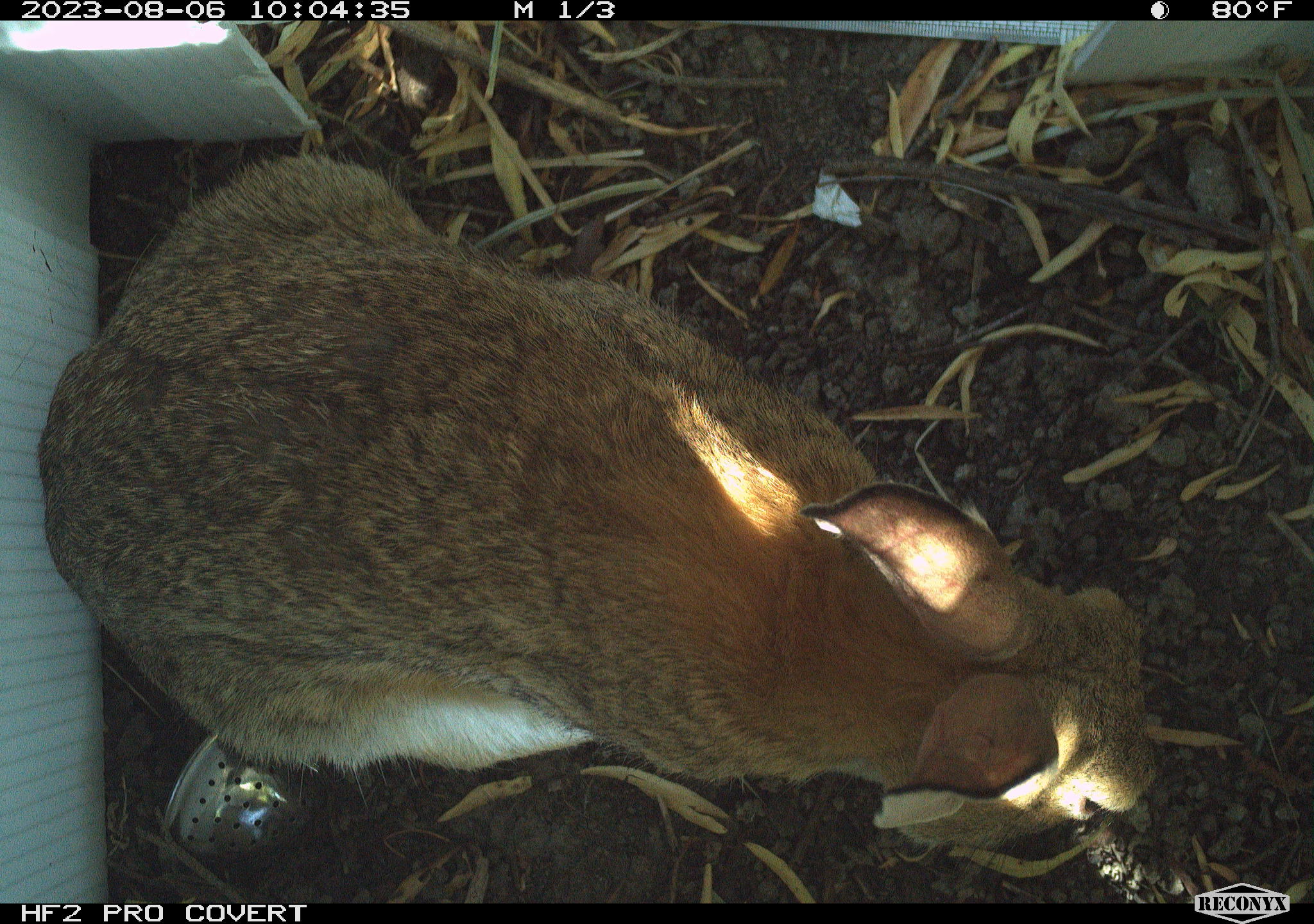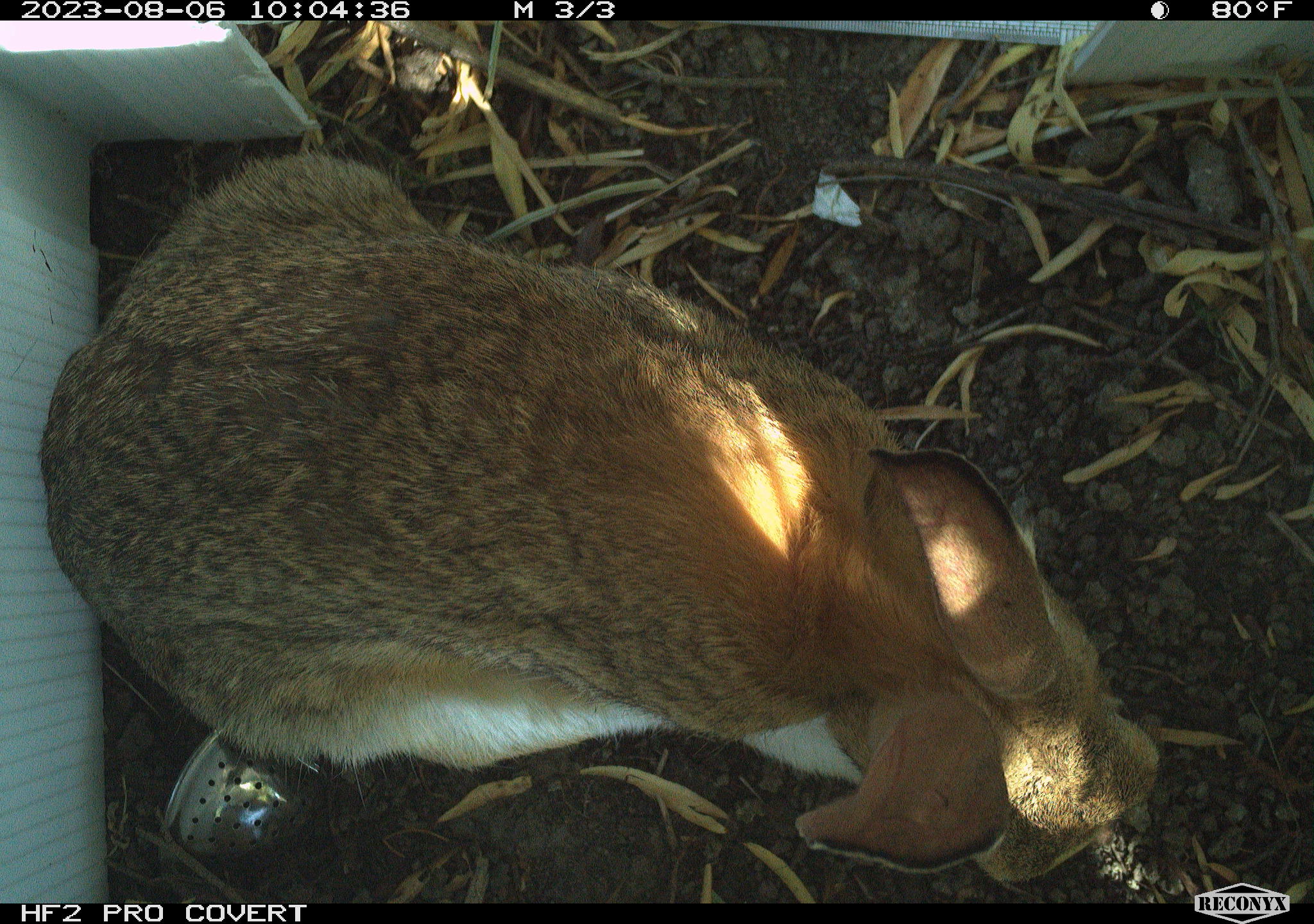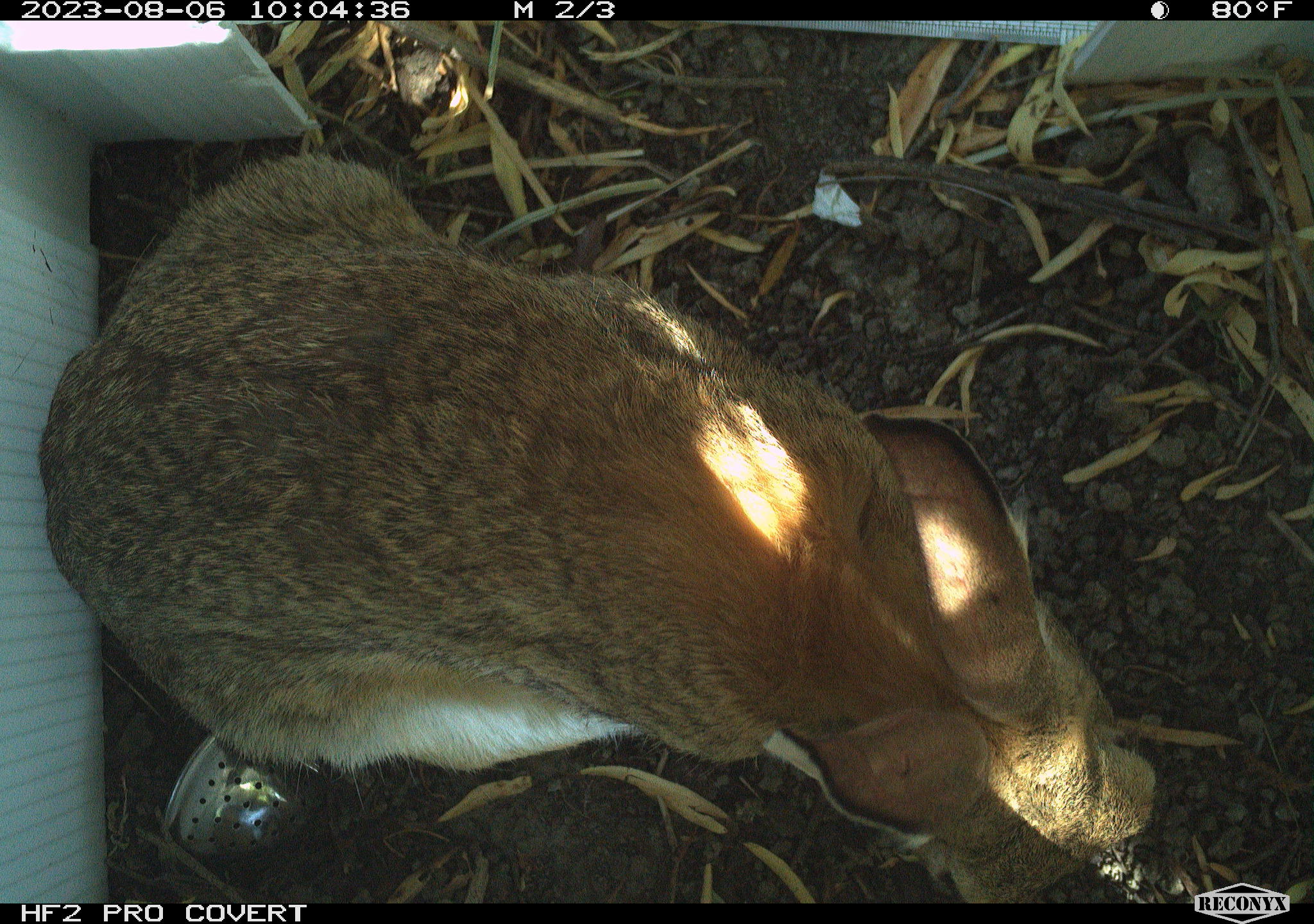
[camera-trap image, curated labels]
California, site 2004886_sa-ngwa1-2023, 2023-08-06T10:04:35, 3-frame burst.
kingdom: Animalia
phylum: Chordata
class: Mammalia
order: Lagomorpha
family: Leporidae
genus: Sylvilagus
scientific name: Sylvilagus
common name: cottontail rabbits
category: sylvilagus species